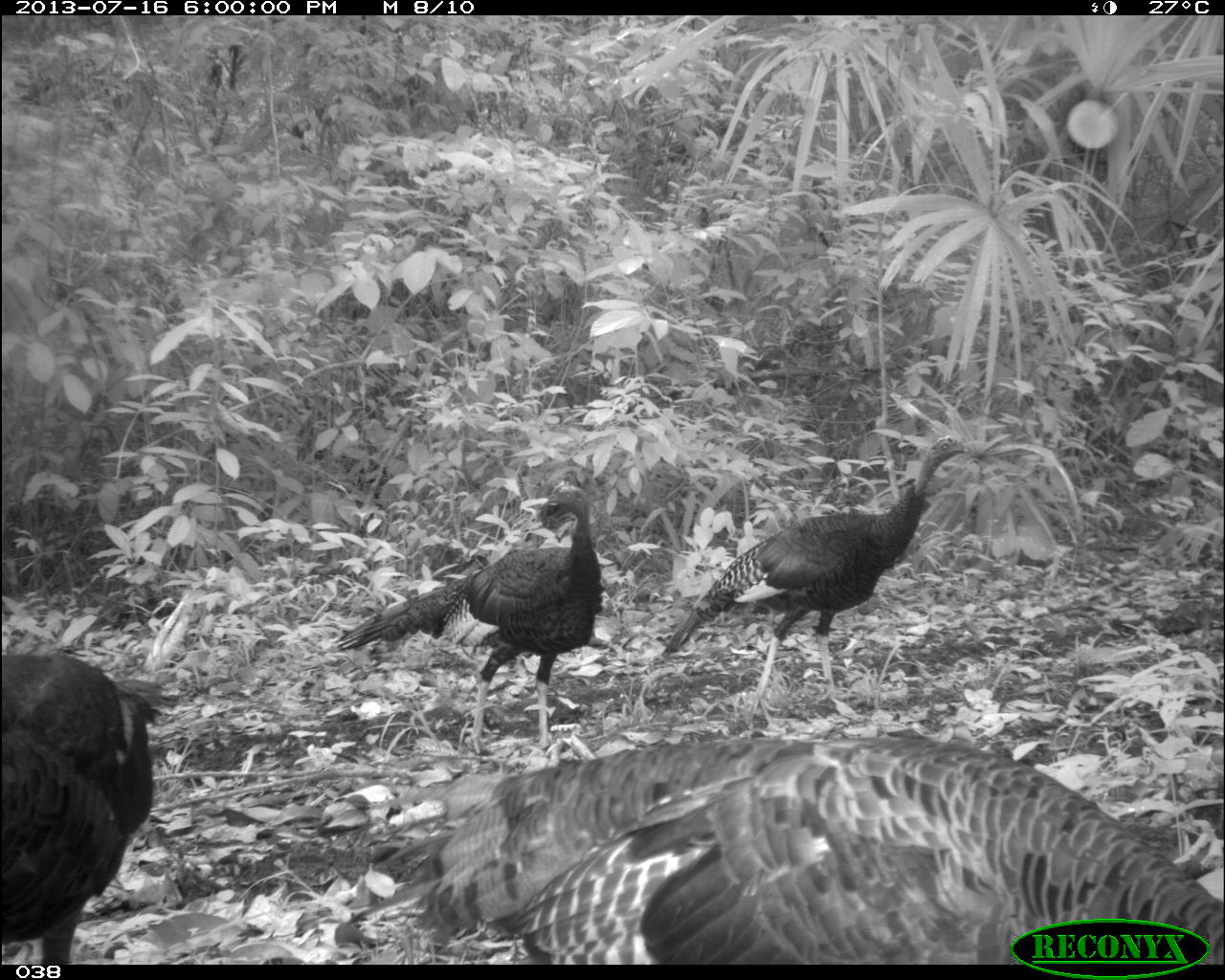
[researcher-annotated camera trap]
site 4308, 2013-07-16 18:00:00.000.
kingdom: Animalia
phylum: Chordata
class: Aves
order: Galliformes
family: Phasianidae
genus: Meleagris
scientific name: Meleagris ocellata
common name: ocellated turkey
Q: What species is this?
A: Meleagris ocellata (ocellated turkey).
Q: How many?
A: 4.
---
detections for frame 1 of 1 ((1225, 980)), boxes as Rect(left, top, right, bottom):
meleagris ocellata: Rect(331, 732, 1222, 965); Rect(659, 432, 974, 725); Rect(331, 482, 604, 754); Rect(1, 648, 163, 965)